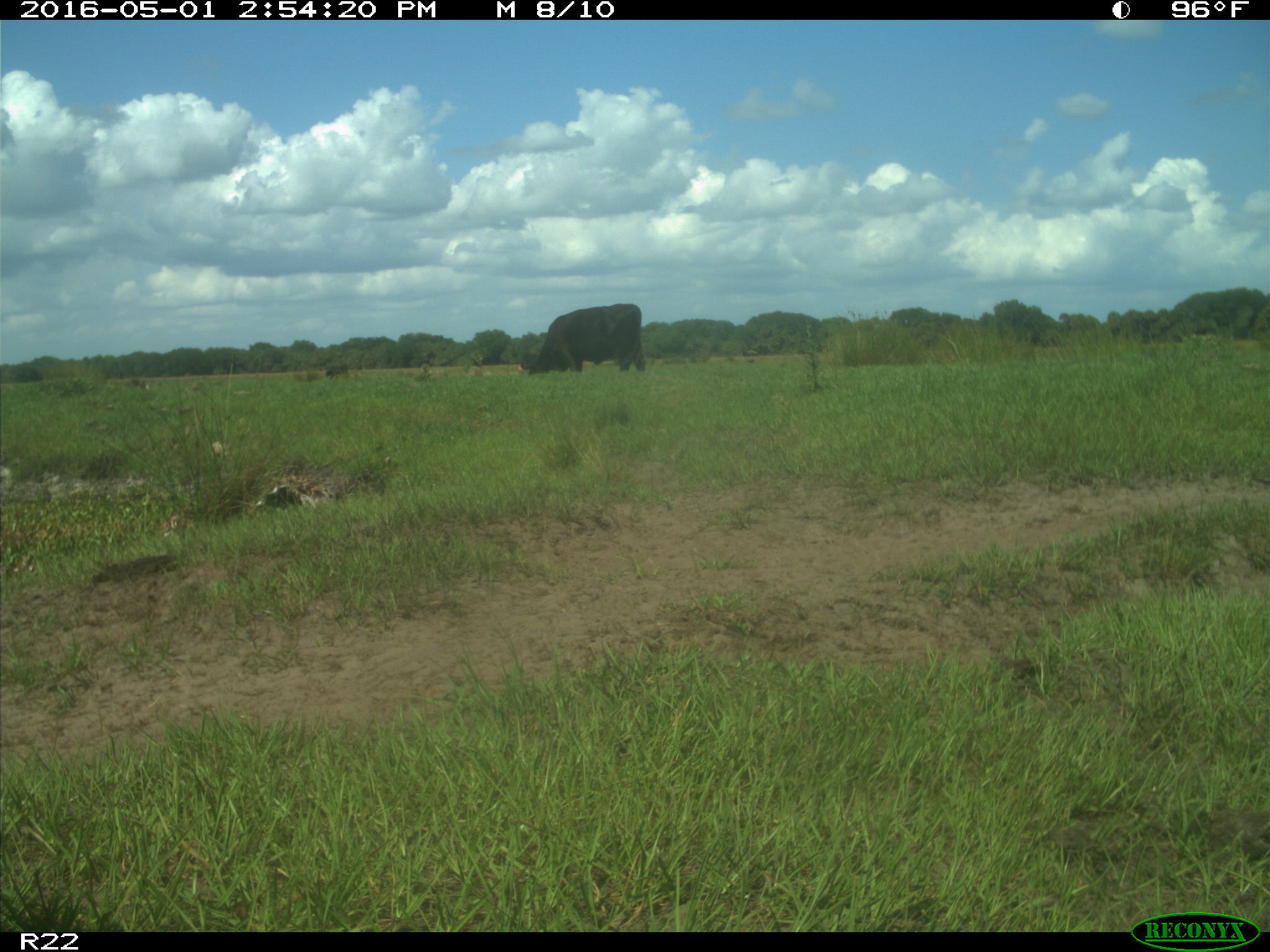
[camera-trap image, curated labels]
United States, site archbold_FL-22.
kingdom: Animalia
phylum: Chordata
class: Mammalia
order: Artiodactyla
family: Bovidae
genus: Bos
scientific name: Bos taurus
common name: domestic cow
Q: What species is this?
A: Bos taurus (domestic cow).